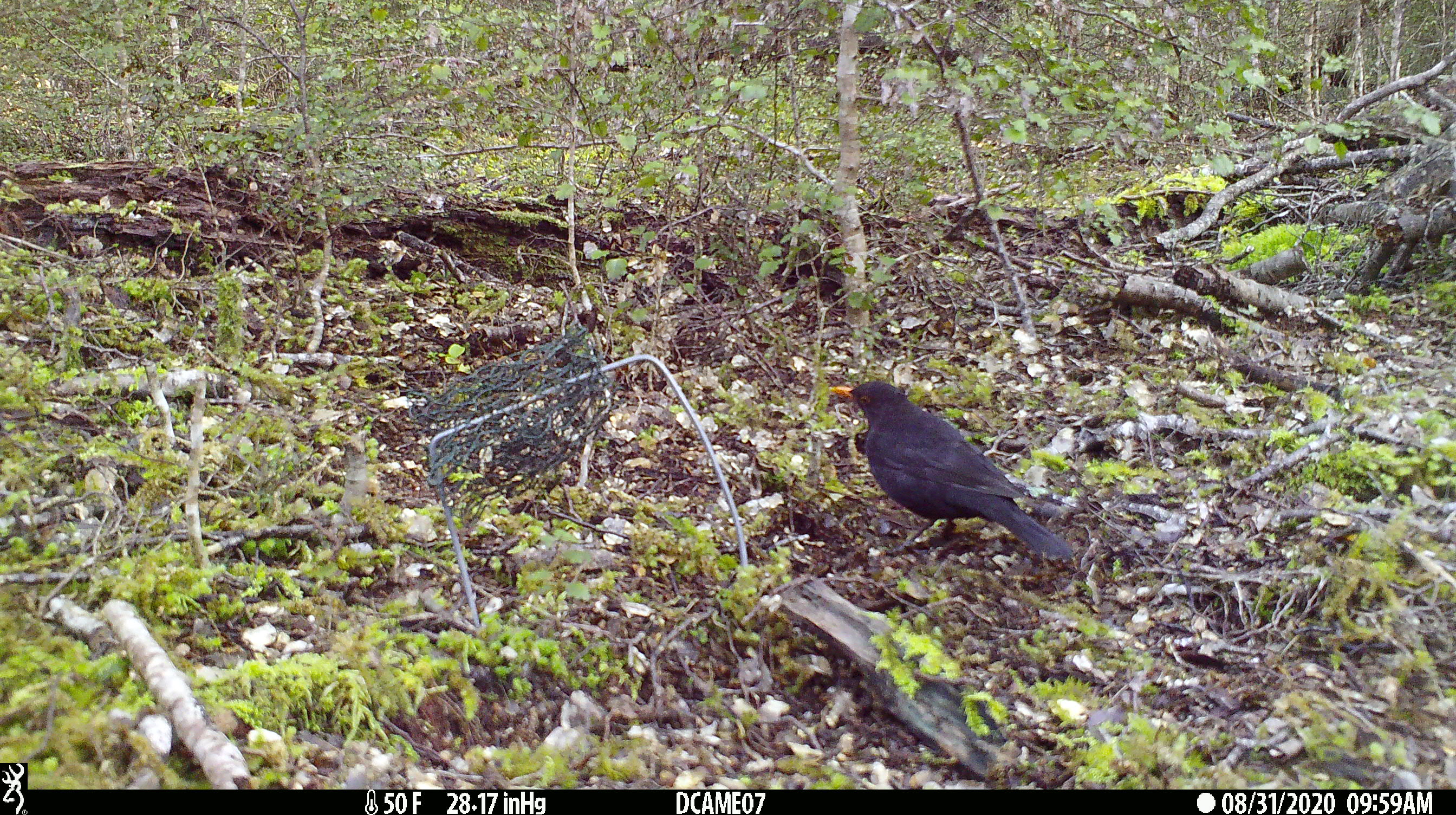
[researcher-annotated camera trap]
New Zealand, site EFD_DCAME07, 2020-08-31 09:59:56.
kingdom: Animalia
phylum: Chordata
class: Aves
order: Passeriformes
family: Turdidae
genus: Turdus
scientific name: Turdus merula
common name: eurasian blackbird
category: blackbird